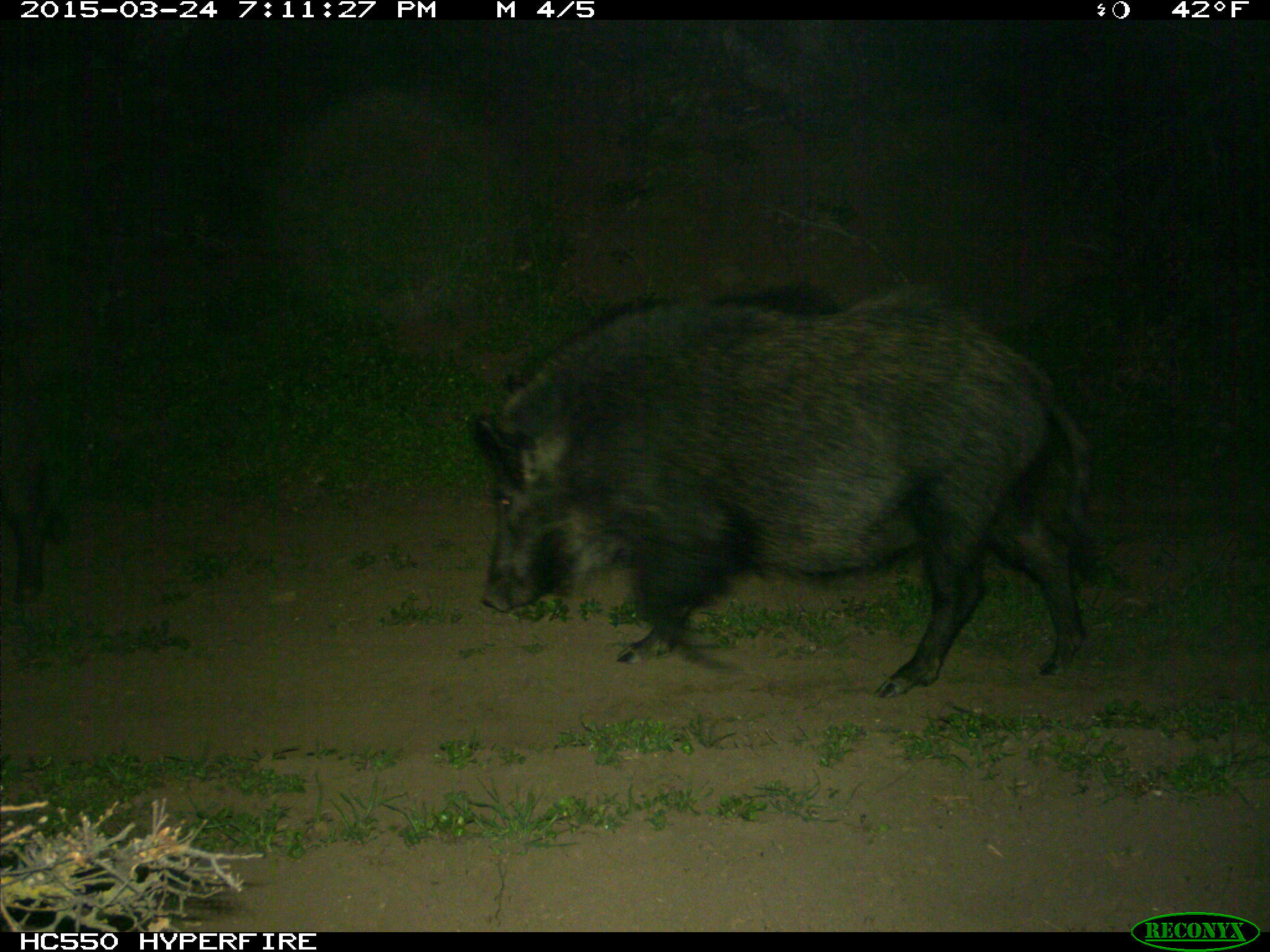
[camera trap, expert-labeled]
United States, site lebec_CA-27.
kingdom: Animalia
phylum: Chordata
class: Mammalia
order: Artiodactyla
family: Suidae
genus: Sus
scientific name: Sus scrofa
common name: wild boar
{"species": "Sus scrofa (wild boar)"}